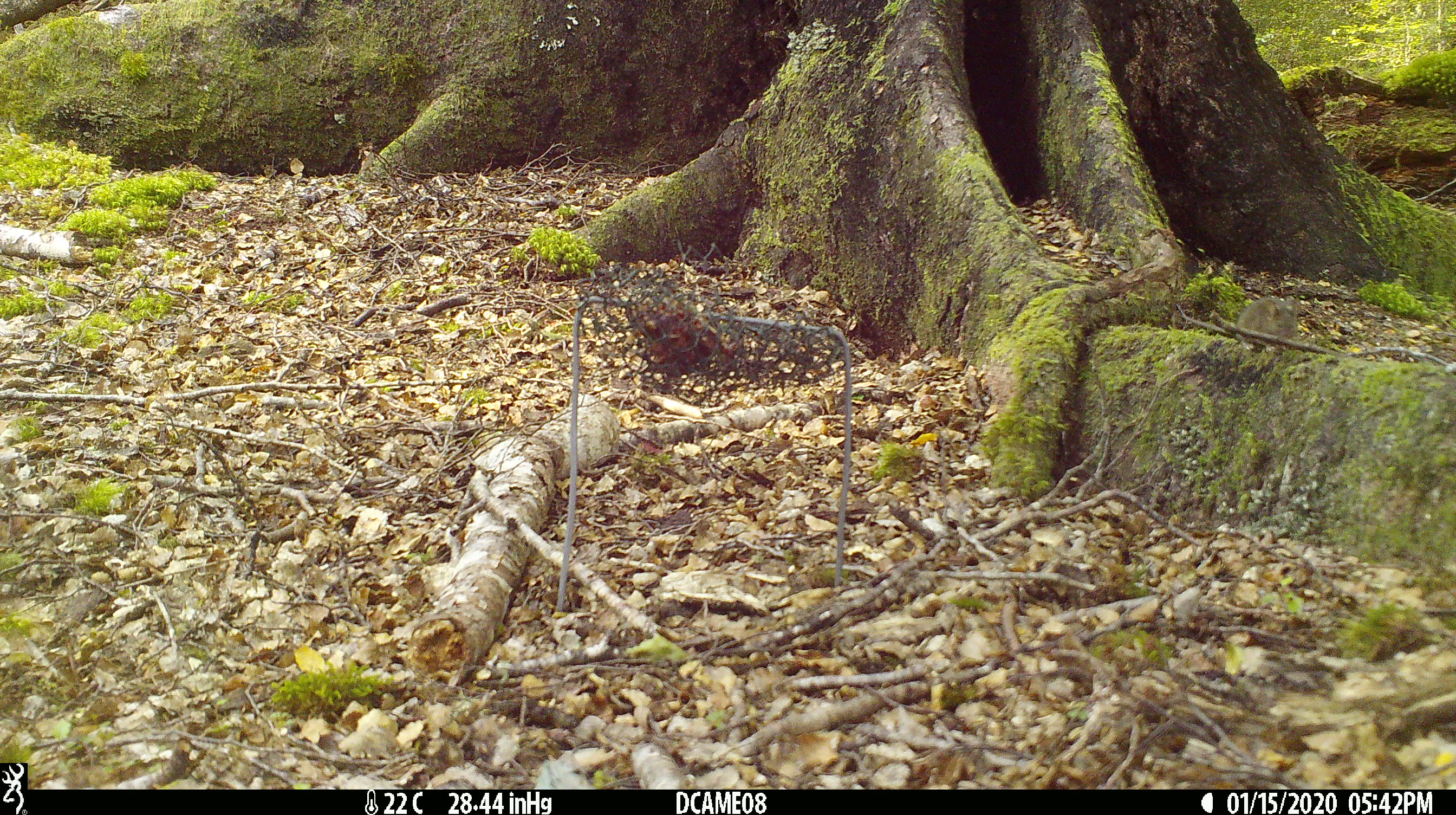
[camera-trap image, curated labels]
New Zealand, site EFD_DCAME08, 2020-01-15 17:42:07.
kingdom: Animalia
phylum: Chordata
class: Mammalia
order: Rodentia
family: Muridae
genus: Mus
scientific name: Mus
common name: mouse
Mouse (Mus).